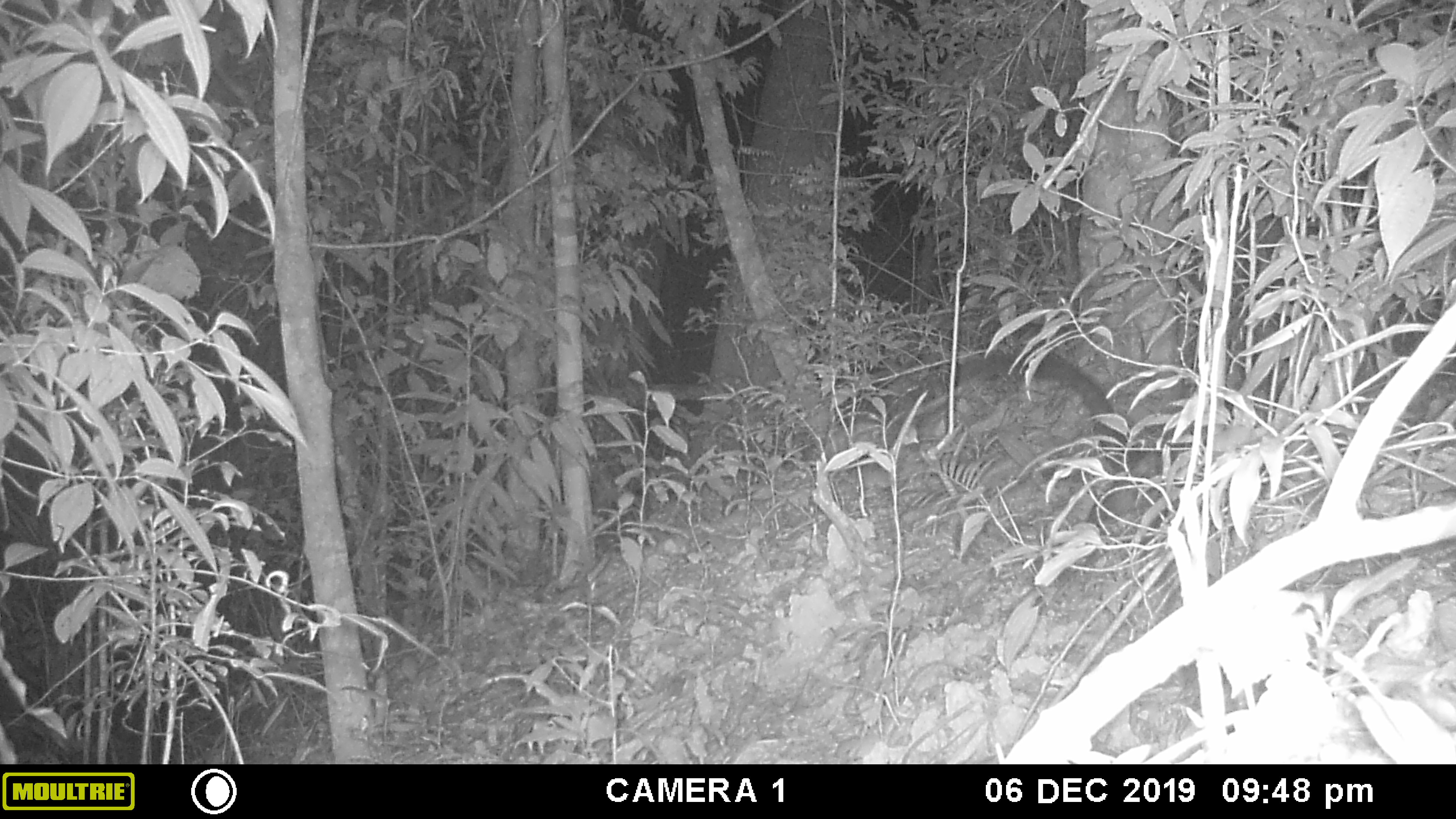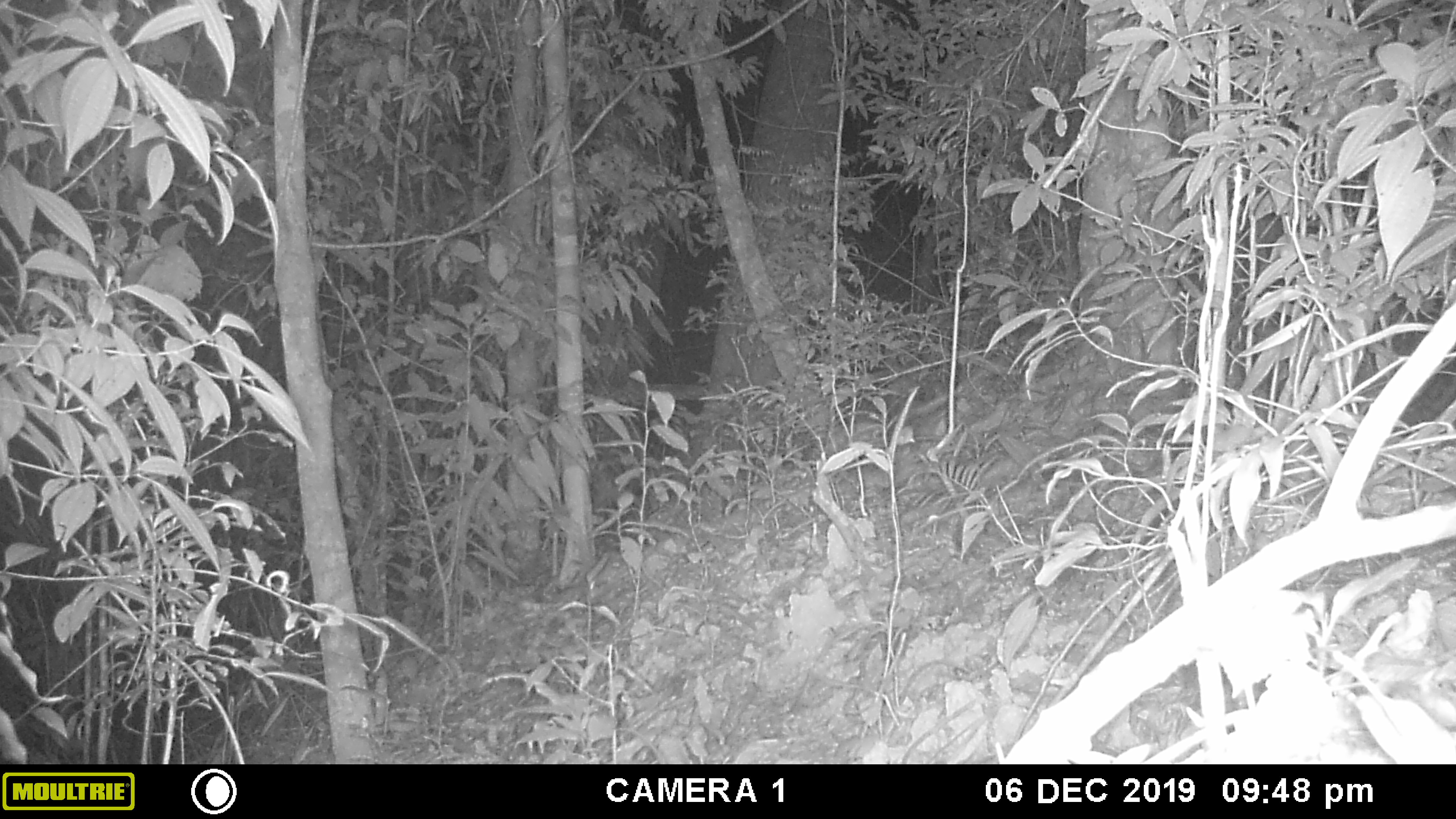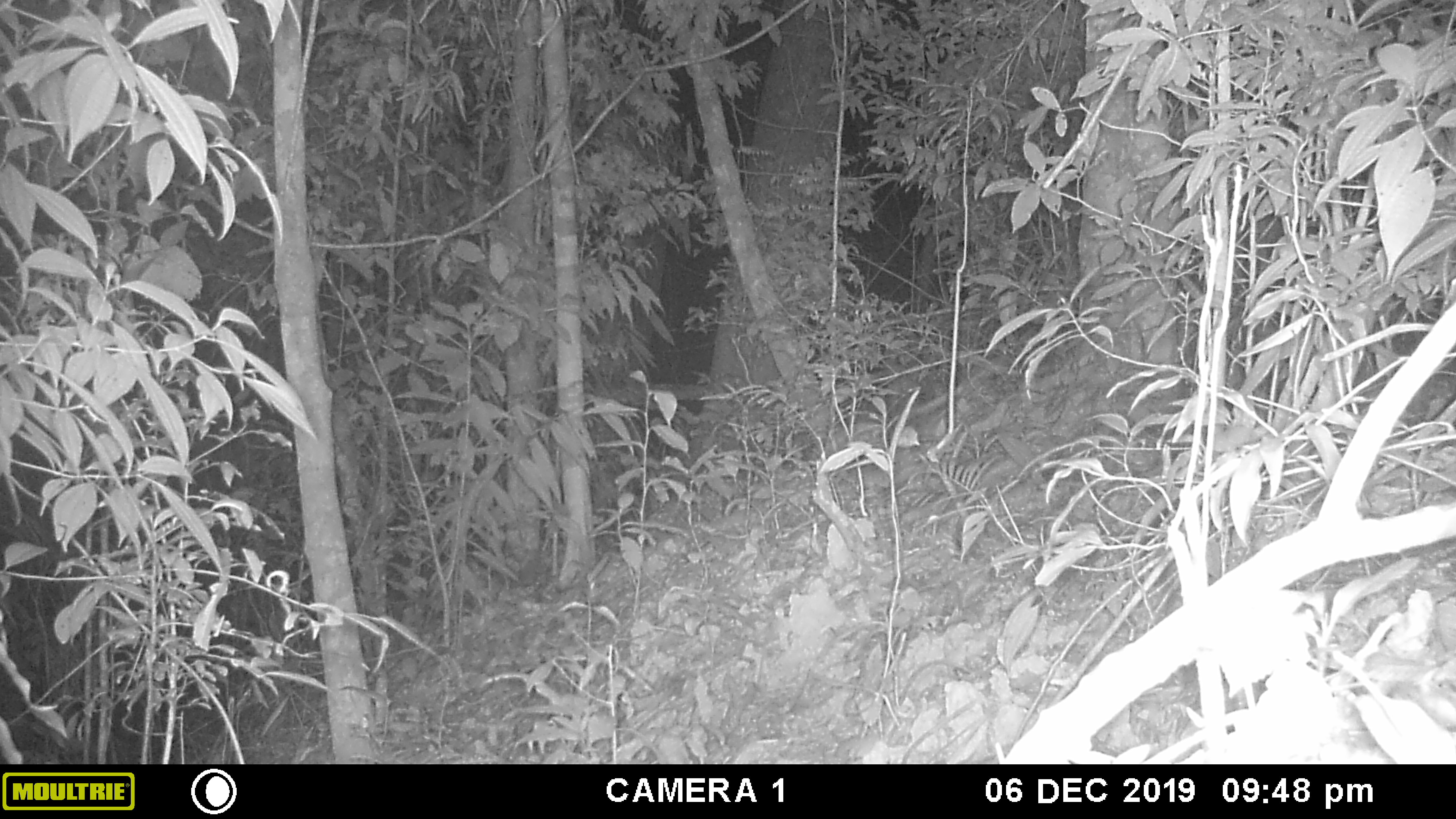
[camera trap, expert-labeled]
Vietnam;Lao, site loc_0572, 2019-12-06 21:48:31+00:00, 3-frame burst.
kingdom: Animalia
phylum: Chordata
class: Mammalia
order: Carnivora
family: Viverridae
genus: Paradoxurus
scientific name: Paradoxurus hermaphroditus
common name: common palm civet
Common palm civet (Paradoxurus hermaphroditus). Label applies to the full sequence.